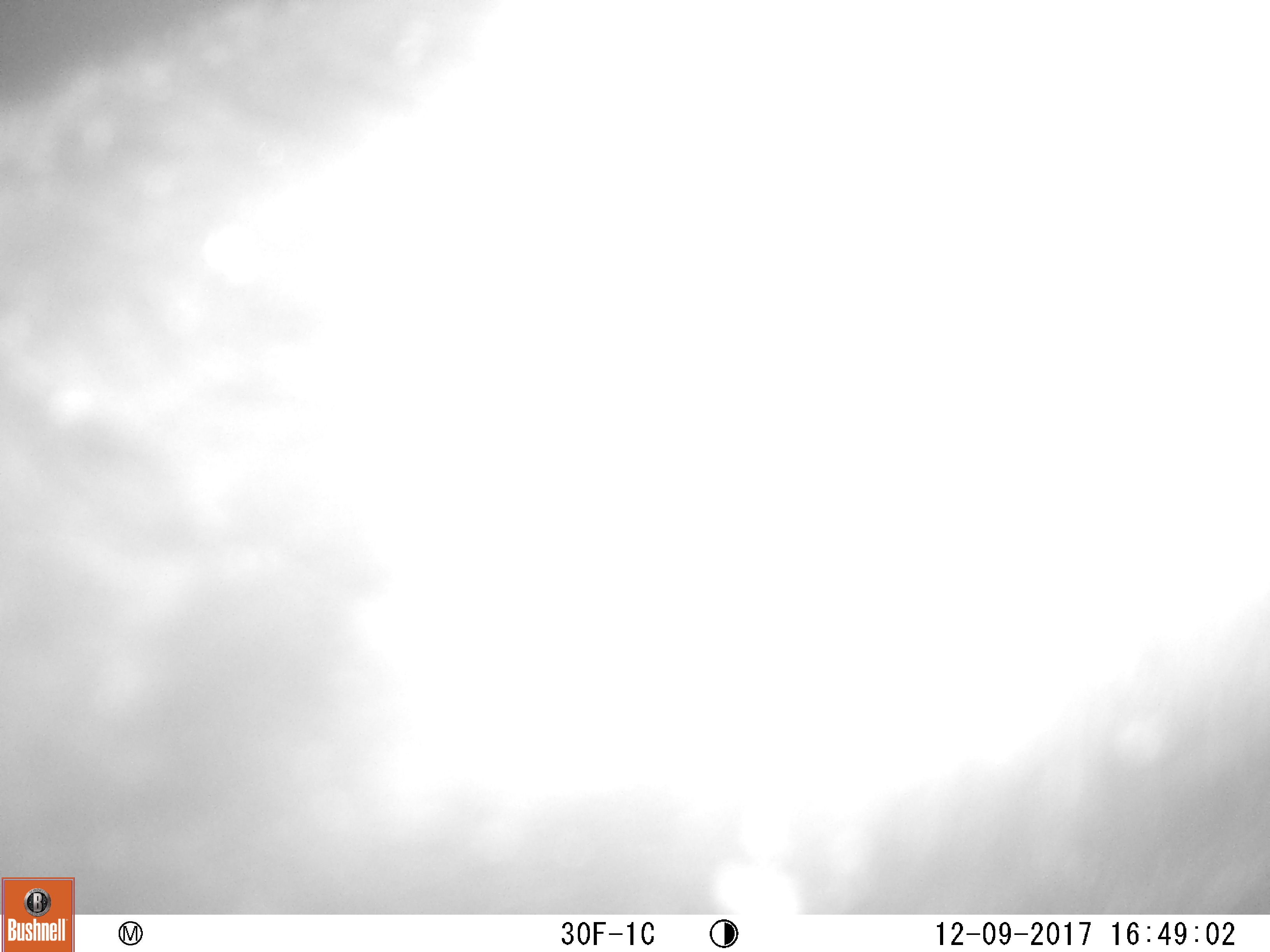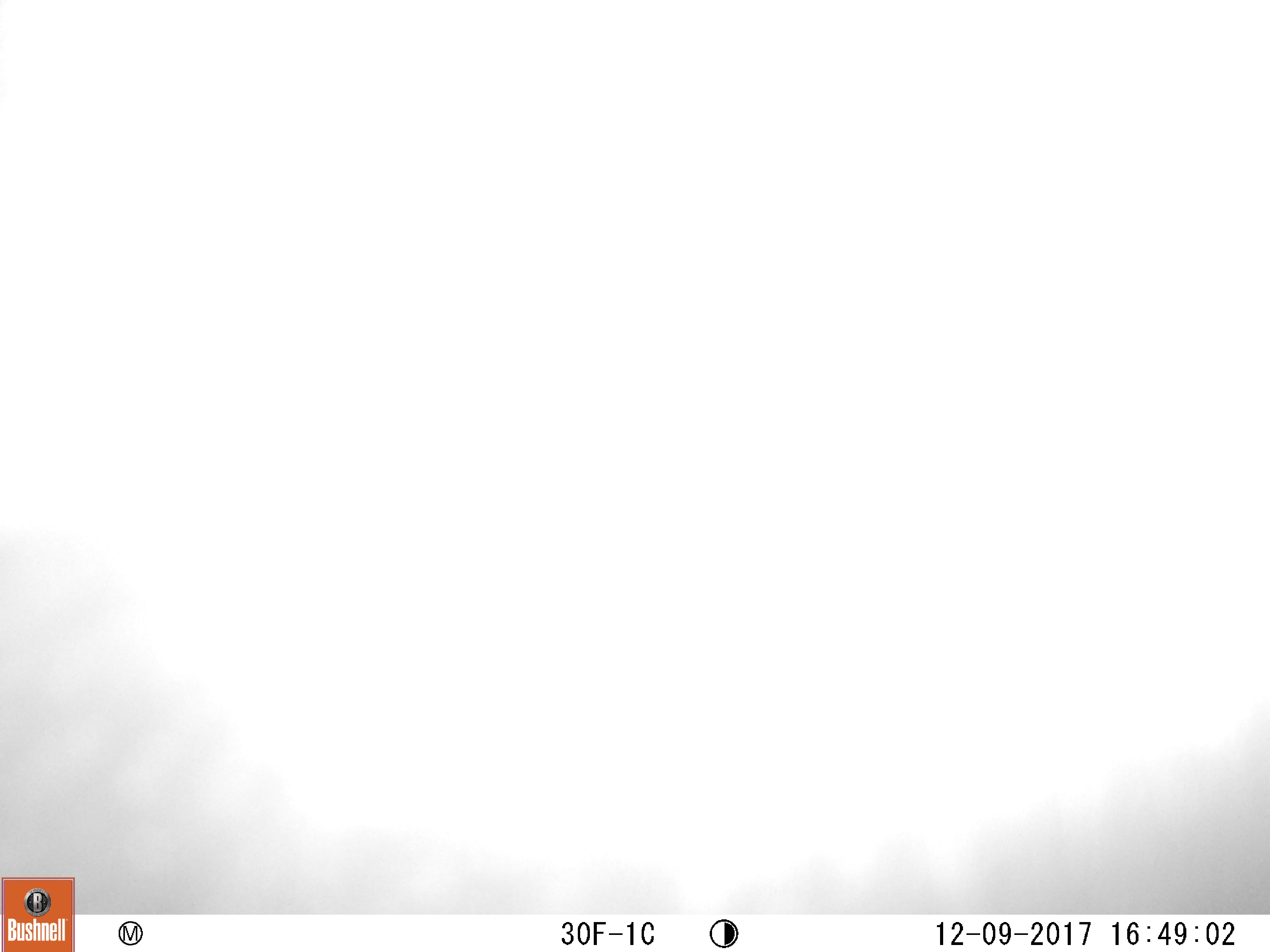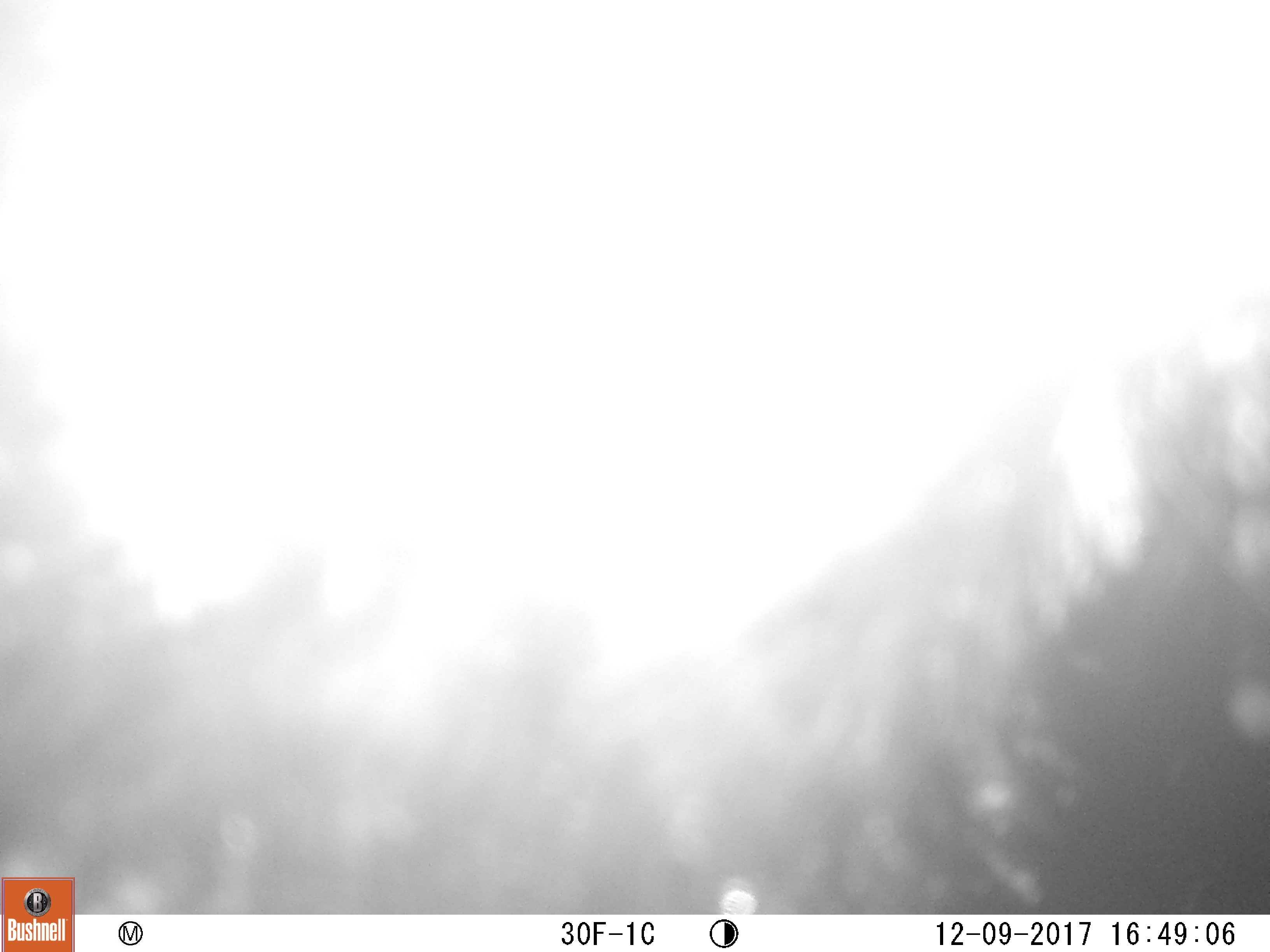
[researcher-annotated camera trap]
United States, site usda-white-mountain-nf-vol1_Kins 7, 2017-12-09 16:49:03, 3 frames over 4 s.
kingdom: Animalia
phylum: Chordata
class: Mammalia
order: Carnivora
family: Ursidae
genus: Ursus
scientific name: Ursus americanus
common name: black bear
Black bear (Ursus americanus).